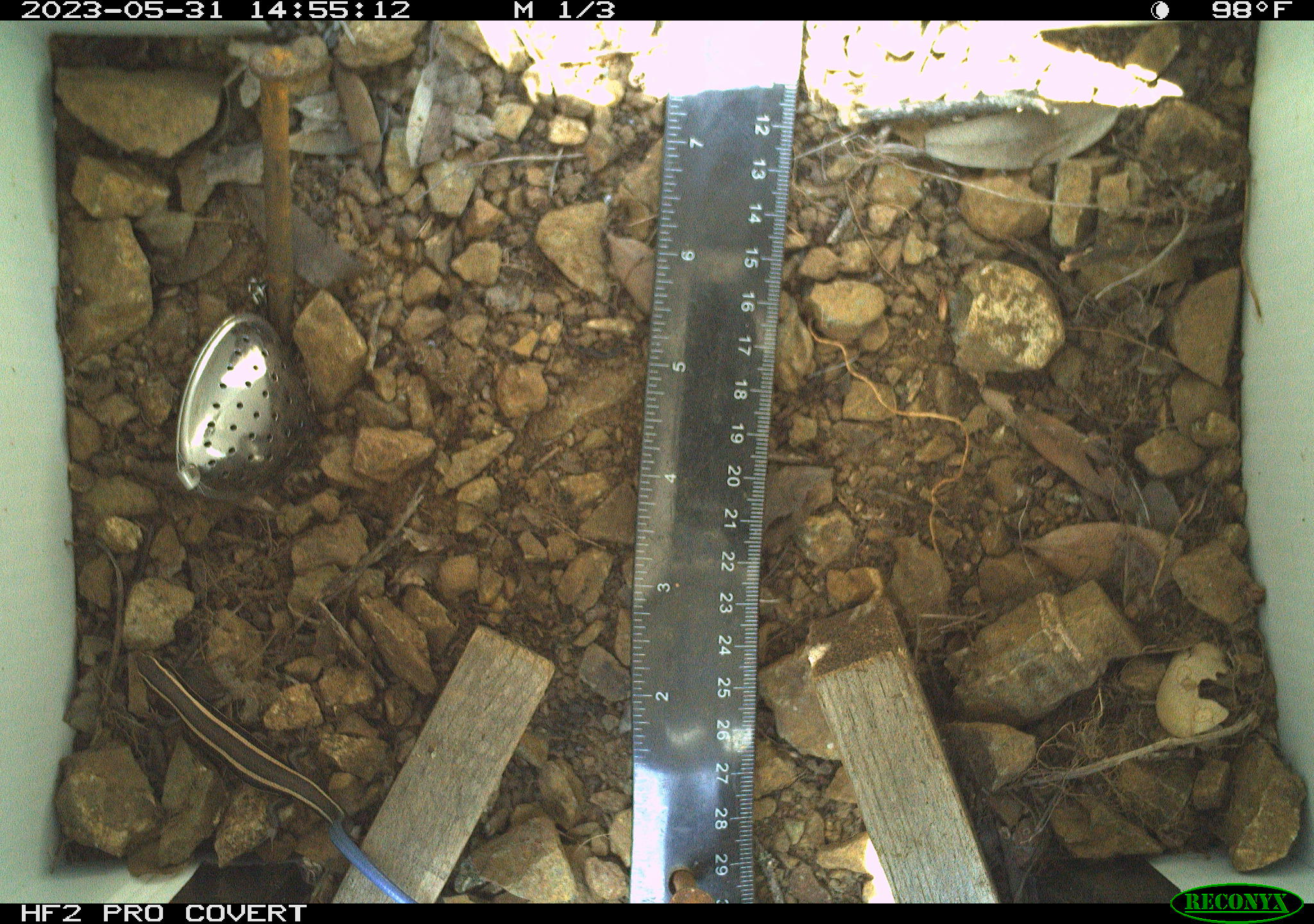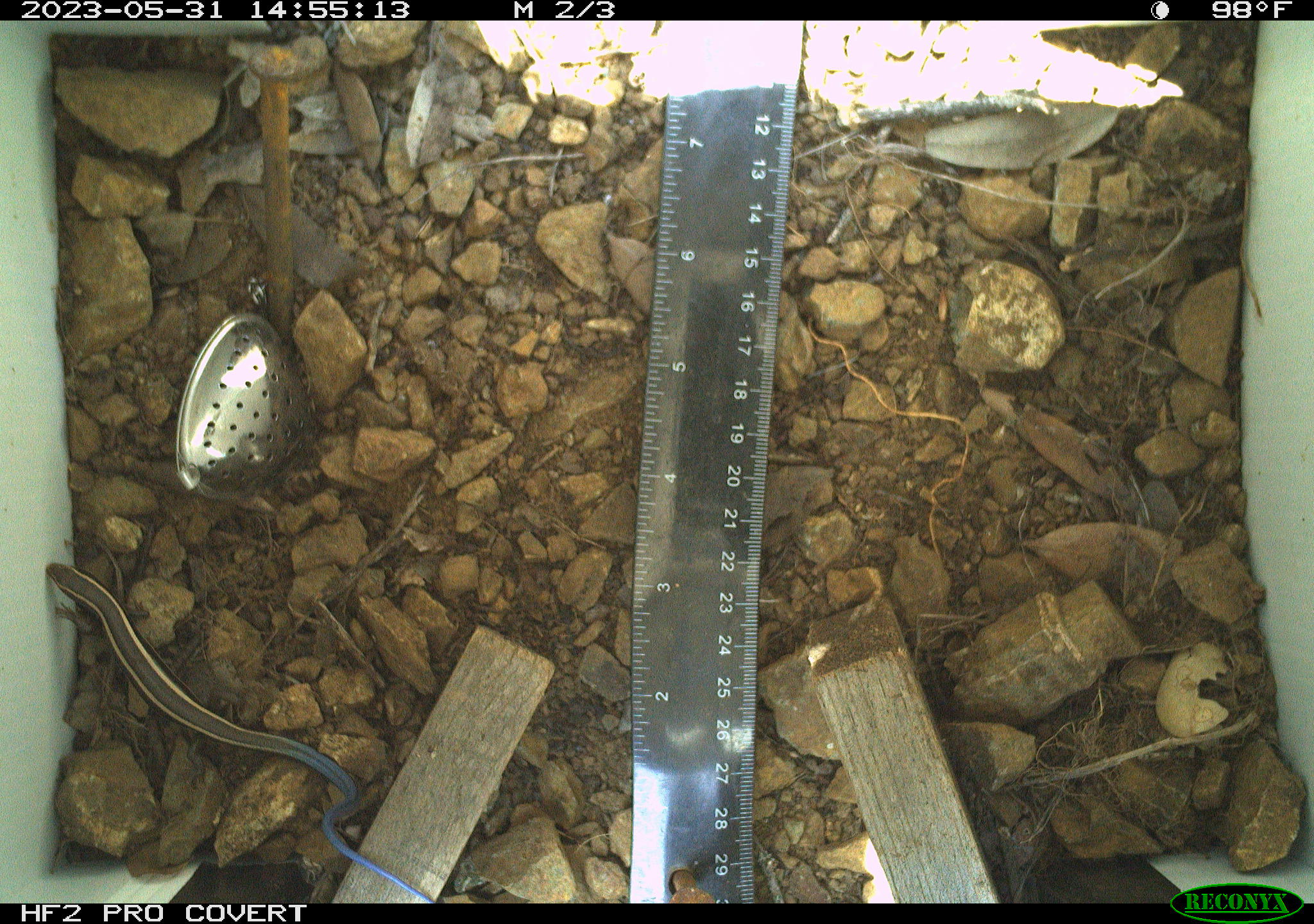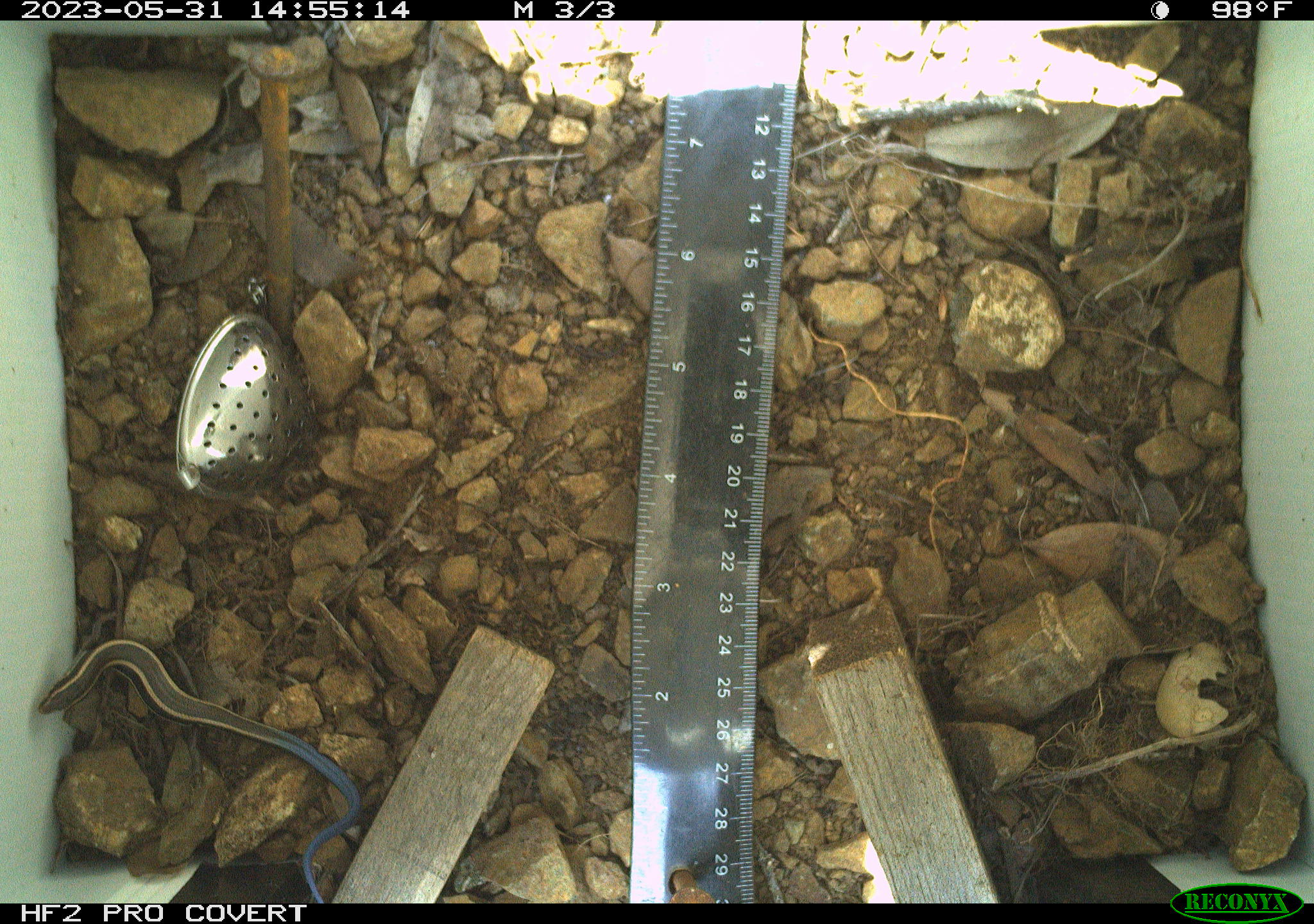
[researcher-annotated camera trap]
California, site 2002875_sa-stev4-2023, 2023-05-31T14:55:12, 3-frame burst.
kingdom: Animalia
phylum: Chordata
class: Reptilia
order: Squamata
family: Scincidae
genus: Plestiodon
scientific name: Plestiodon skiltonianus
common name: western skink